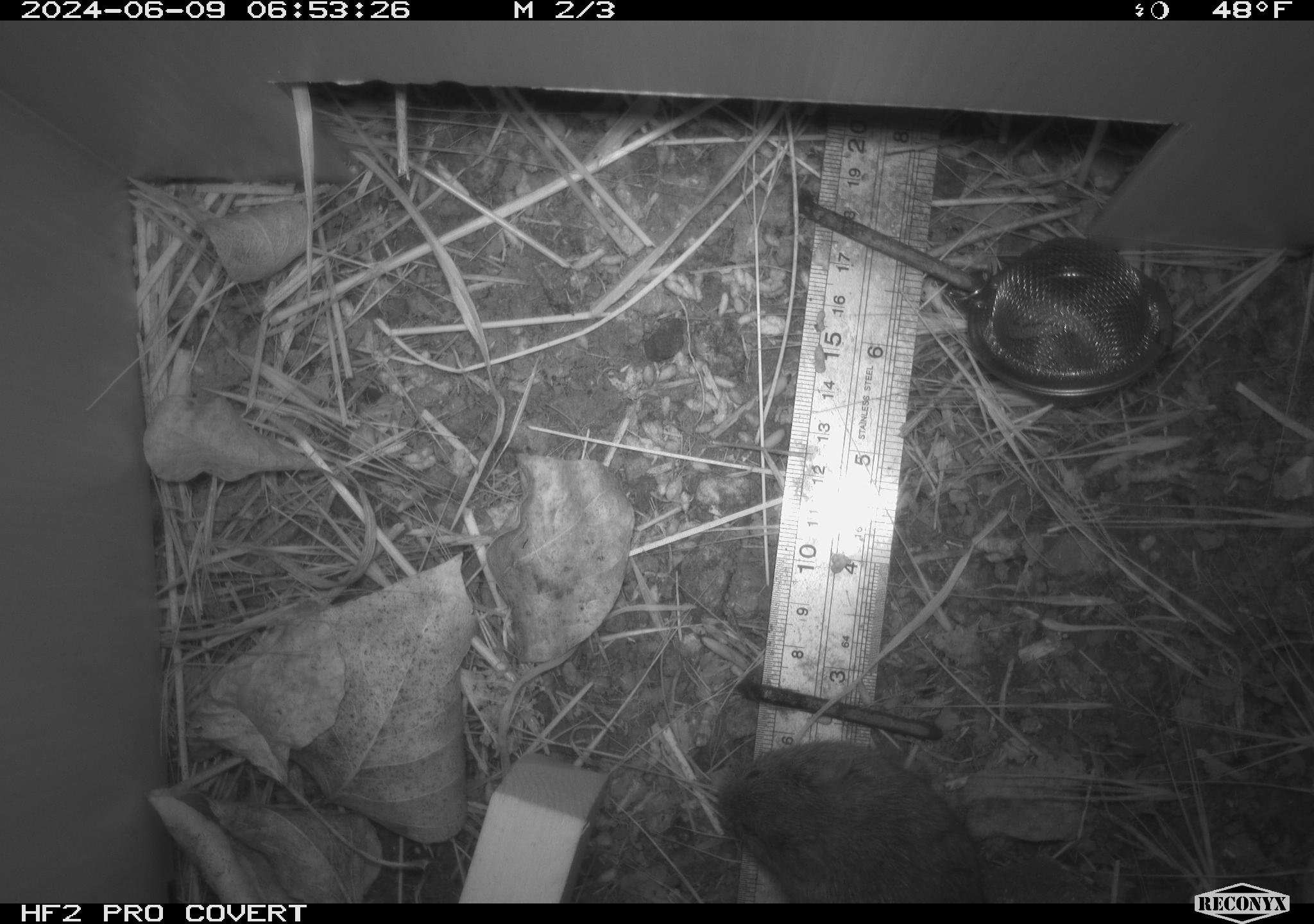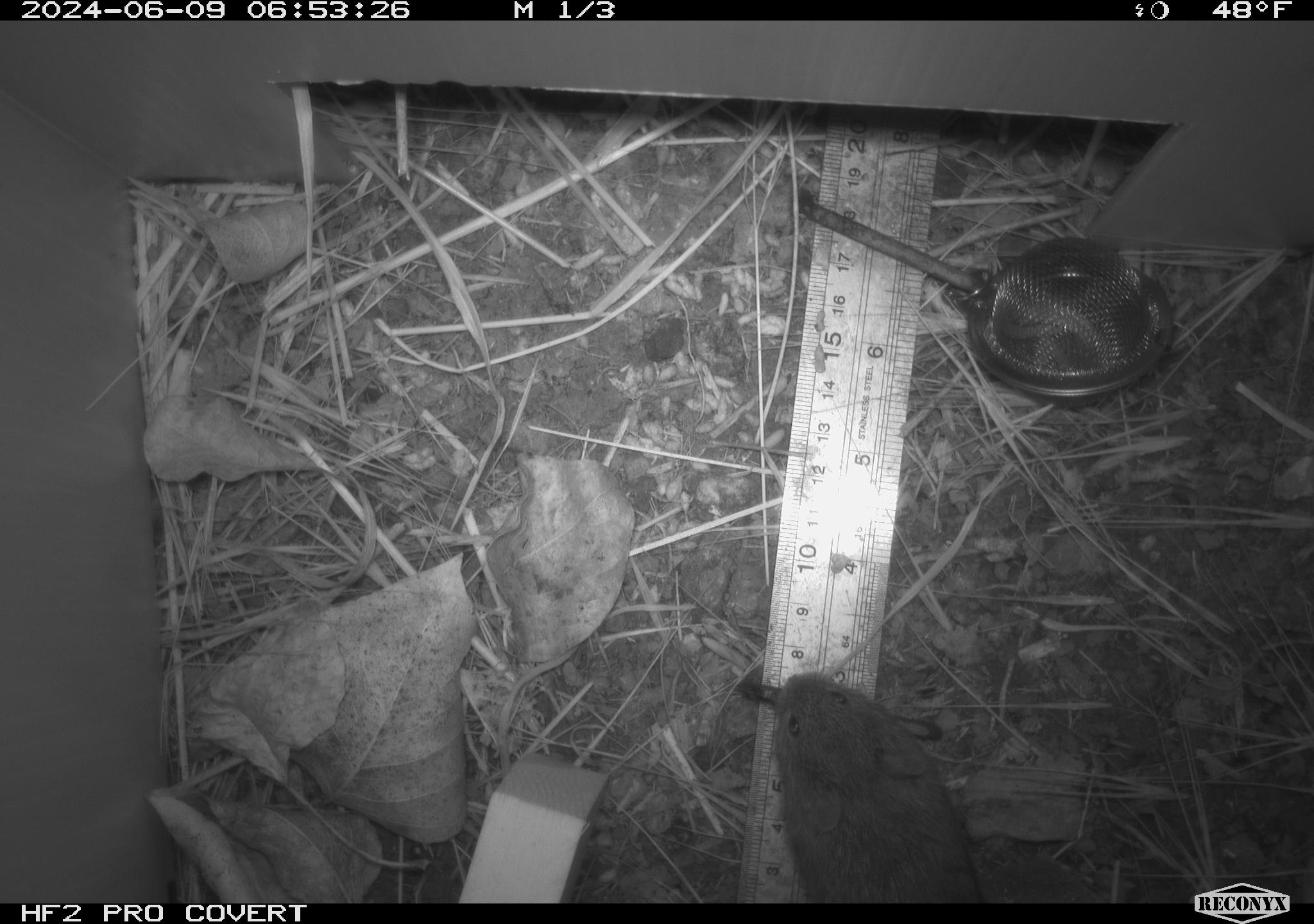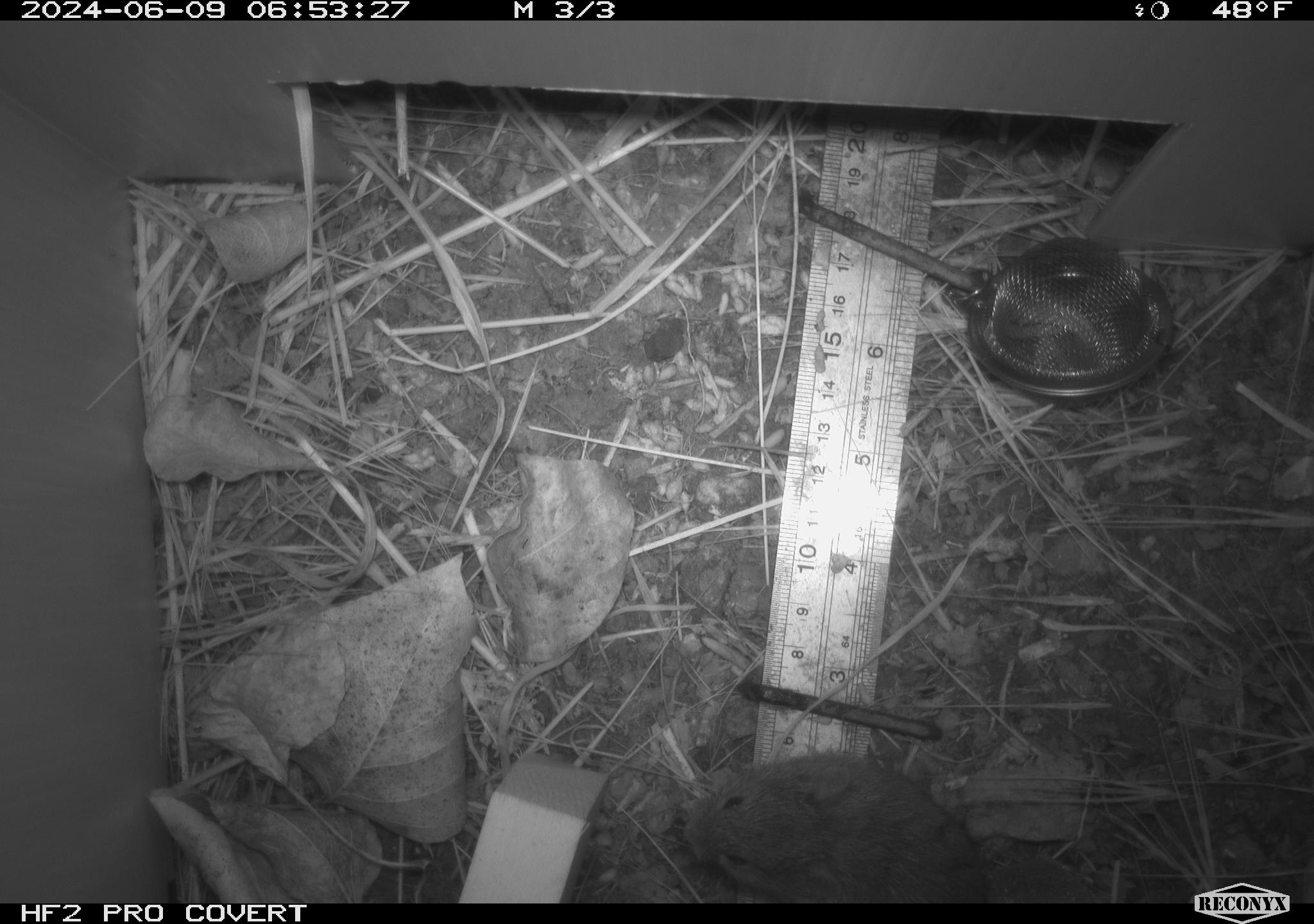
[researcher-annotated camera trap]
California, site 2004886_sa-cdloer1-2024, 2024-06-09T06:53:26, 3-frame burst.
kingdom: Animalia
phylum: Chordata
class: Mammalia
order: Rodentia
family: Cricetidae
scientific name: Arvicolinae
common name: voles, lemmings, and muskrats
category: arvicolinae subfamily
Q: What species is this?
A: Arvicolinae subfamily (voles, lemmings, and muskrats) (Arvicolinae).